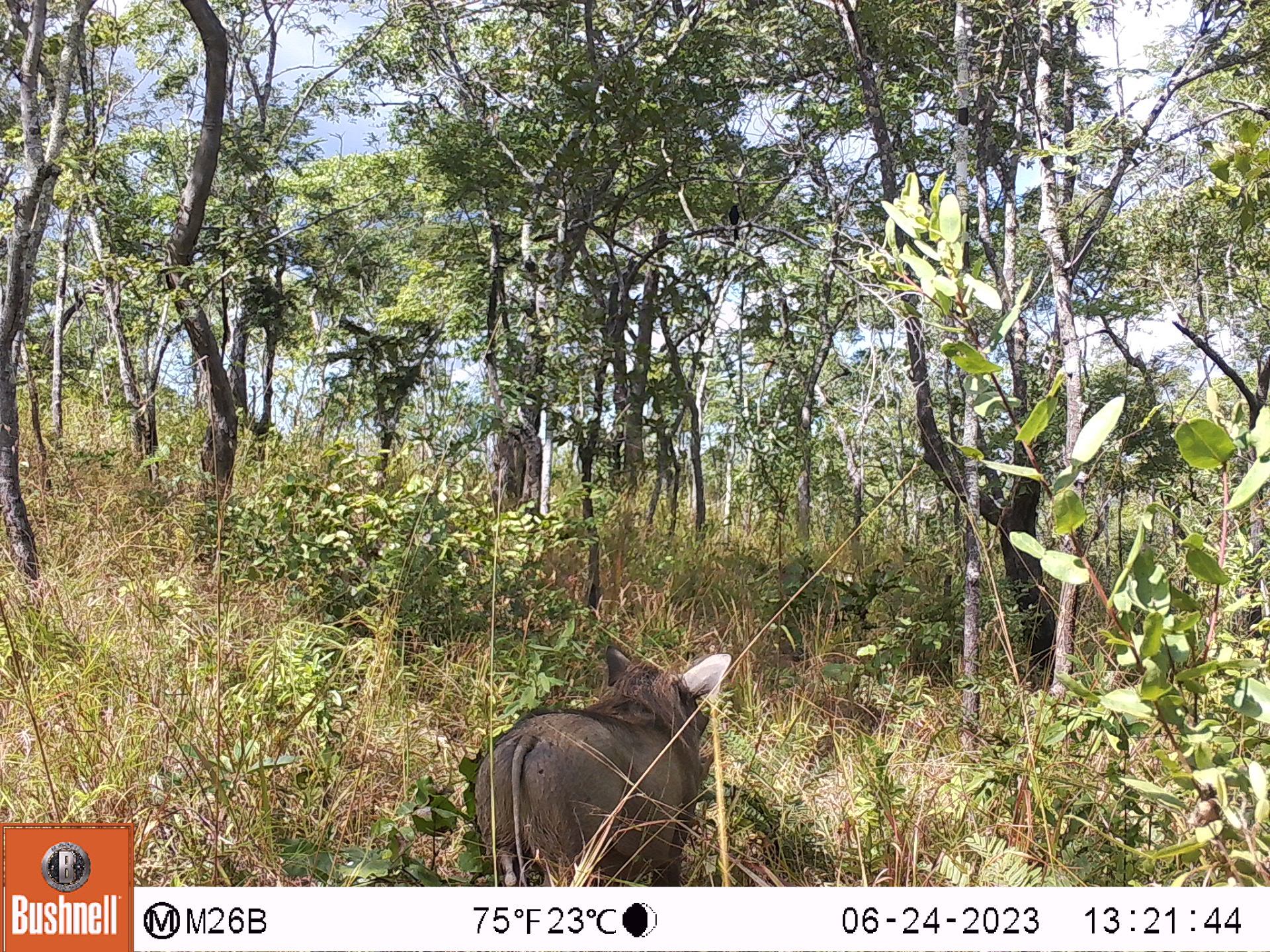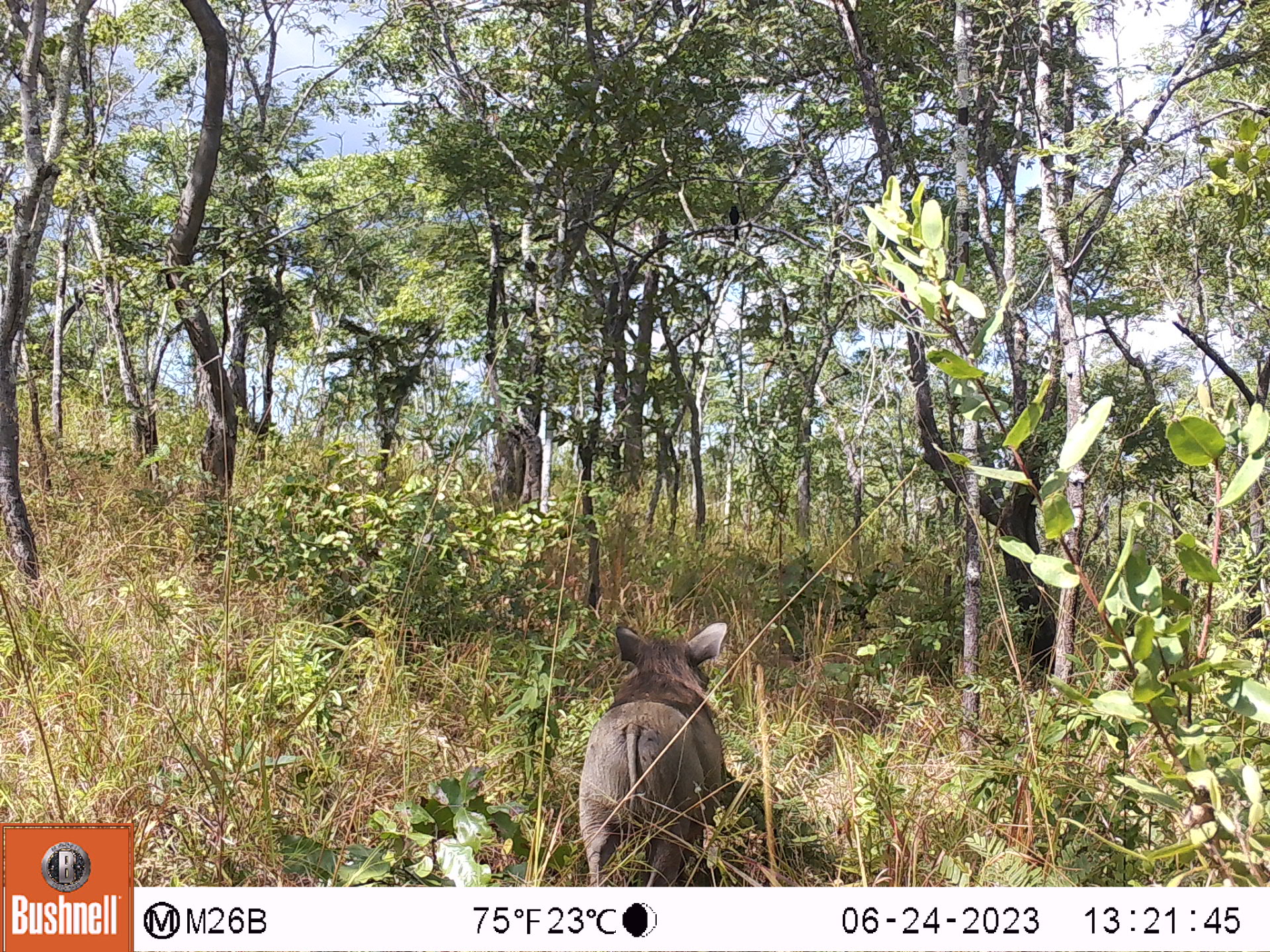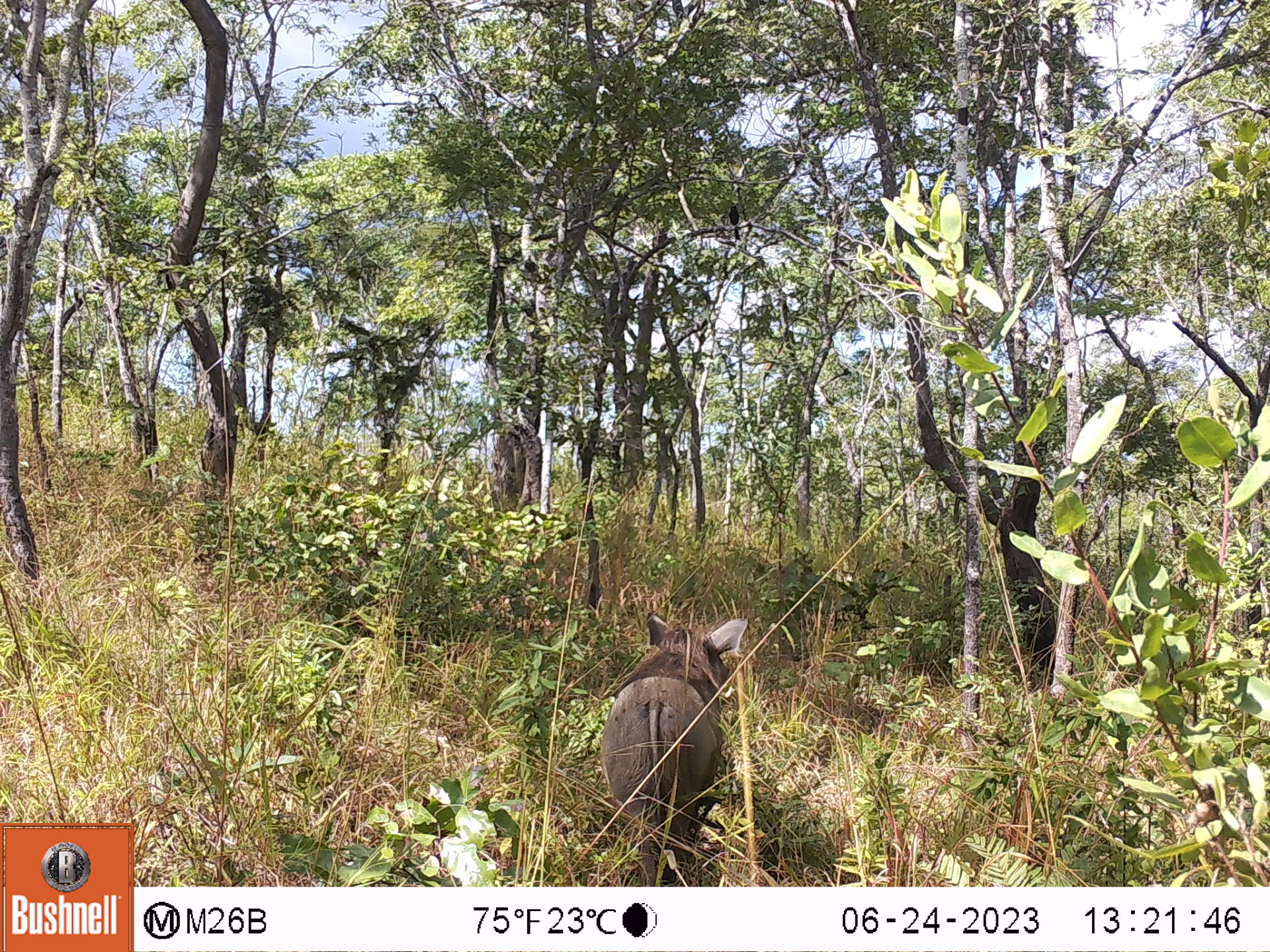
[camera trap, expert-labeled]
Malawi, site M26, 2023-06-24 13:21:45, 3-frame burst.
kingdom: Animalia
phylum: Chordata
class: Mammalia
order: Artiodactyla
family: Suidae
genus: Phacochoerus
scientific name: Phacochoerus africanus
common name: common warthog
Common warthog (Phacochoerus africanus), count 1.